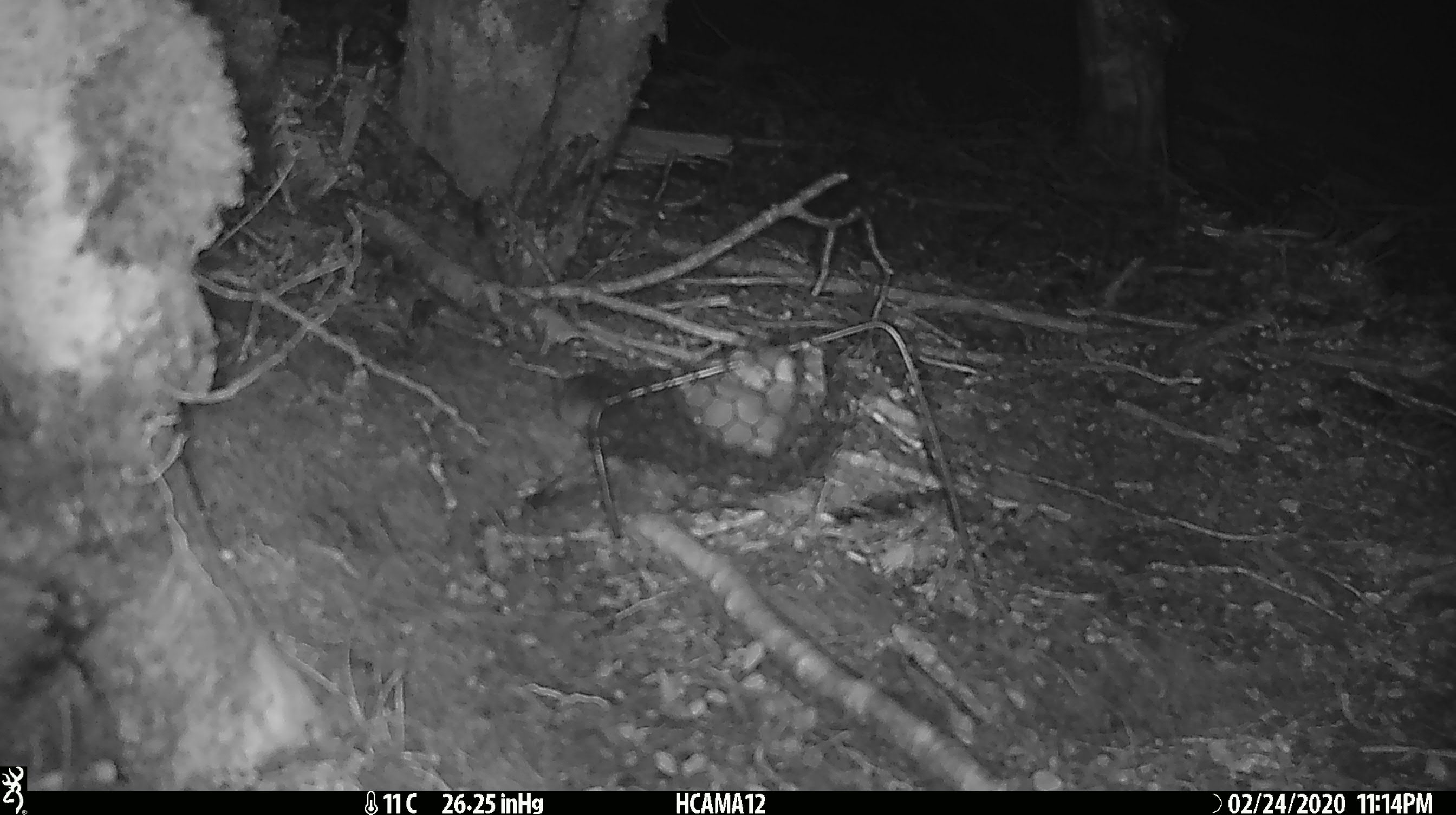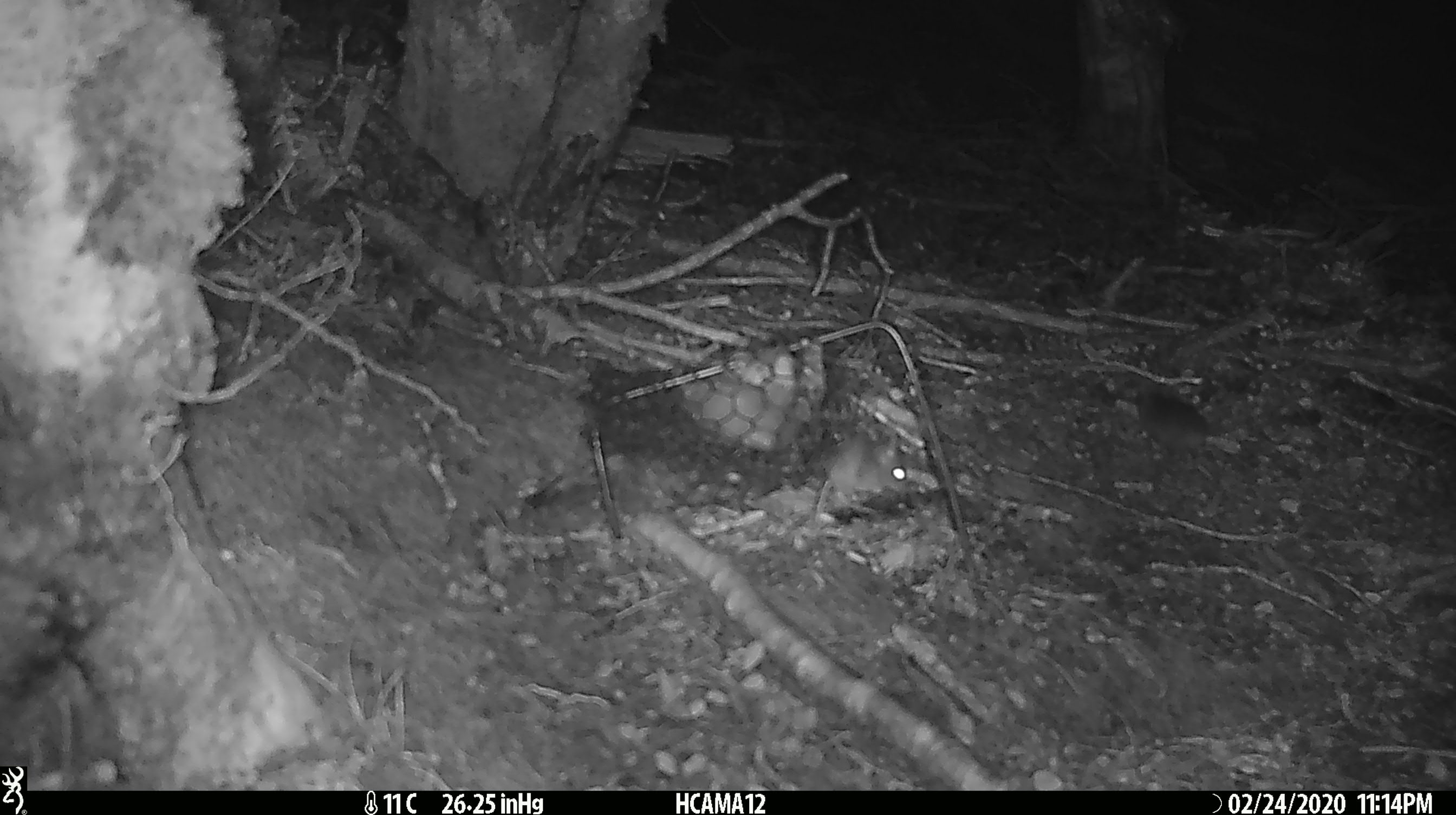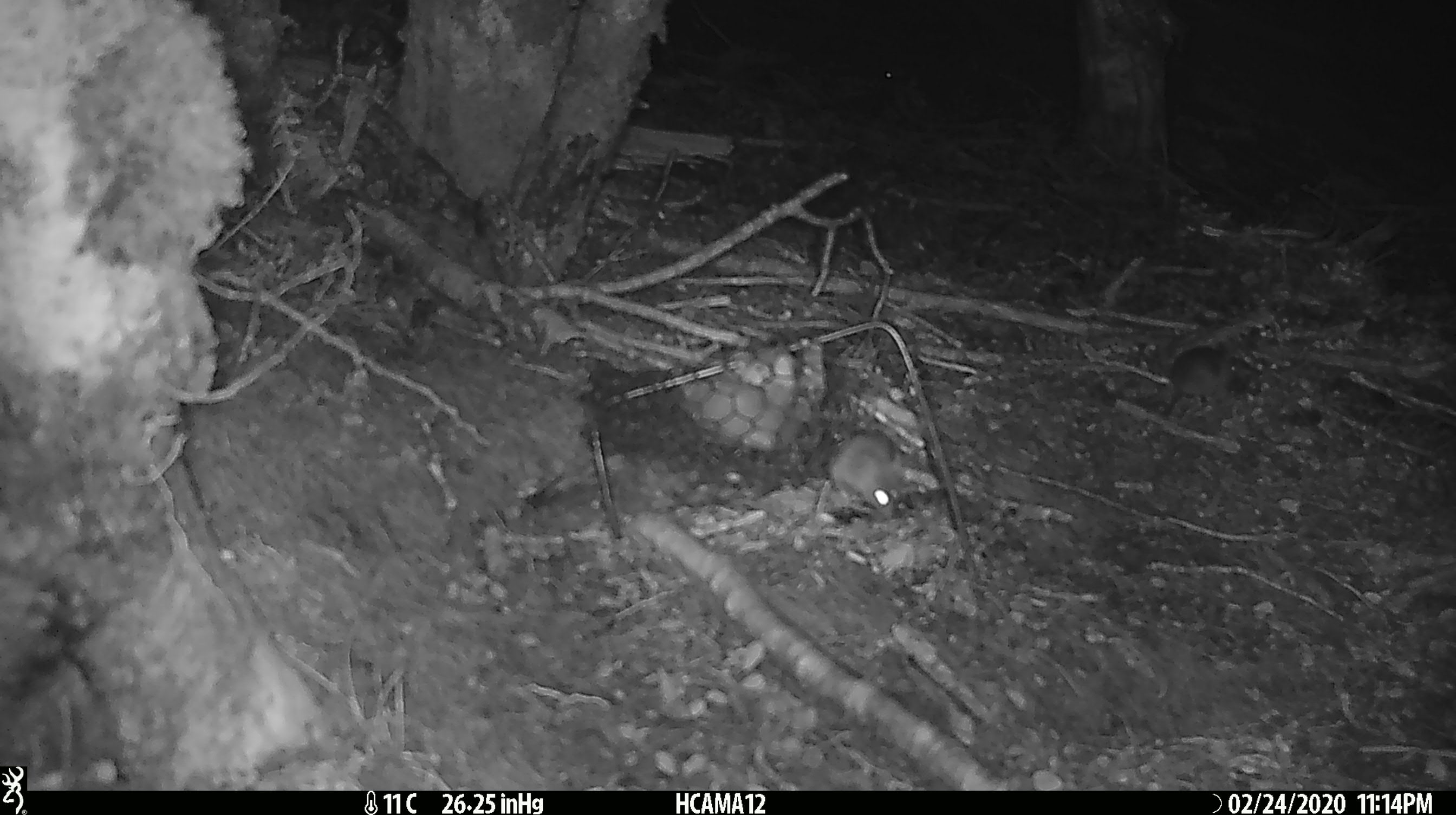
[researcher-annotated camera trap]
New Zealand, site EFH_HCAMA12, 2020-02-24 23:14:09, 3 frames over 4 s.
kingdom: Animalia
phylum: Chordata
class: Mammalia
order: Rodentia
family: Muridae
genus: Mus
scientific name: Mus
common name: mouse